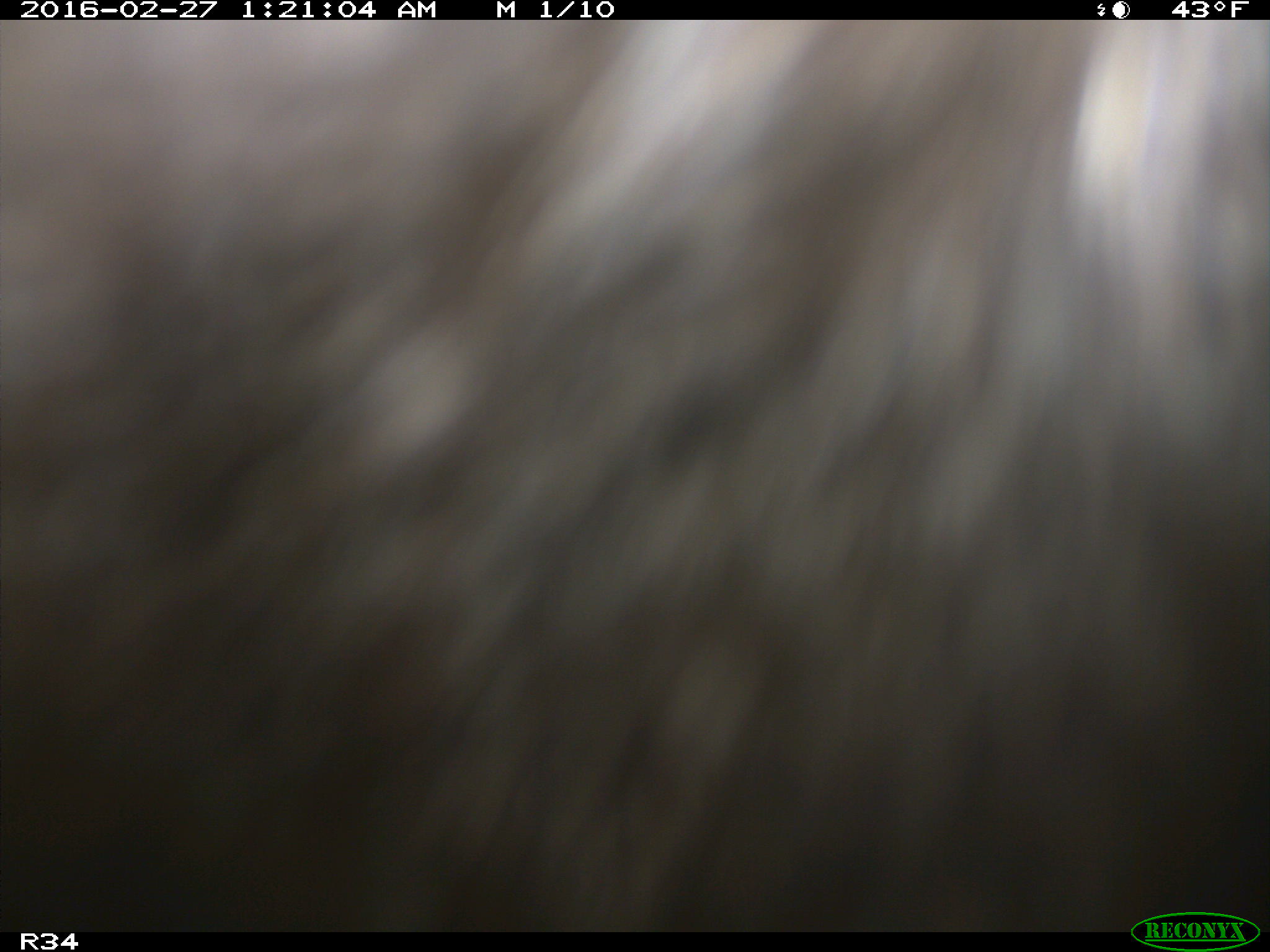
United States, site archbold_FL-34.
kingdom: Animalia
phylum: Chordata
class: Mammalia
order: Artiodactyla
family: Bovidae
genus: Bos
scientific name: Bos taurus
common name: domestic cow